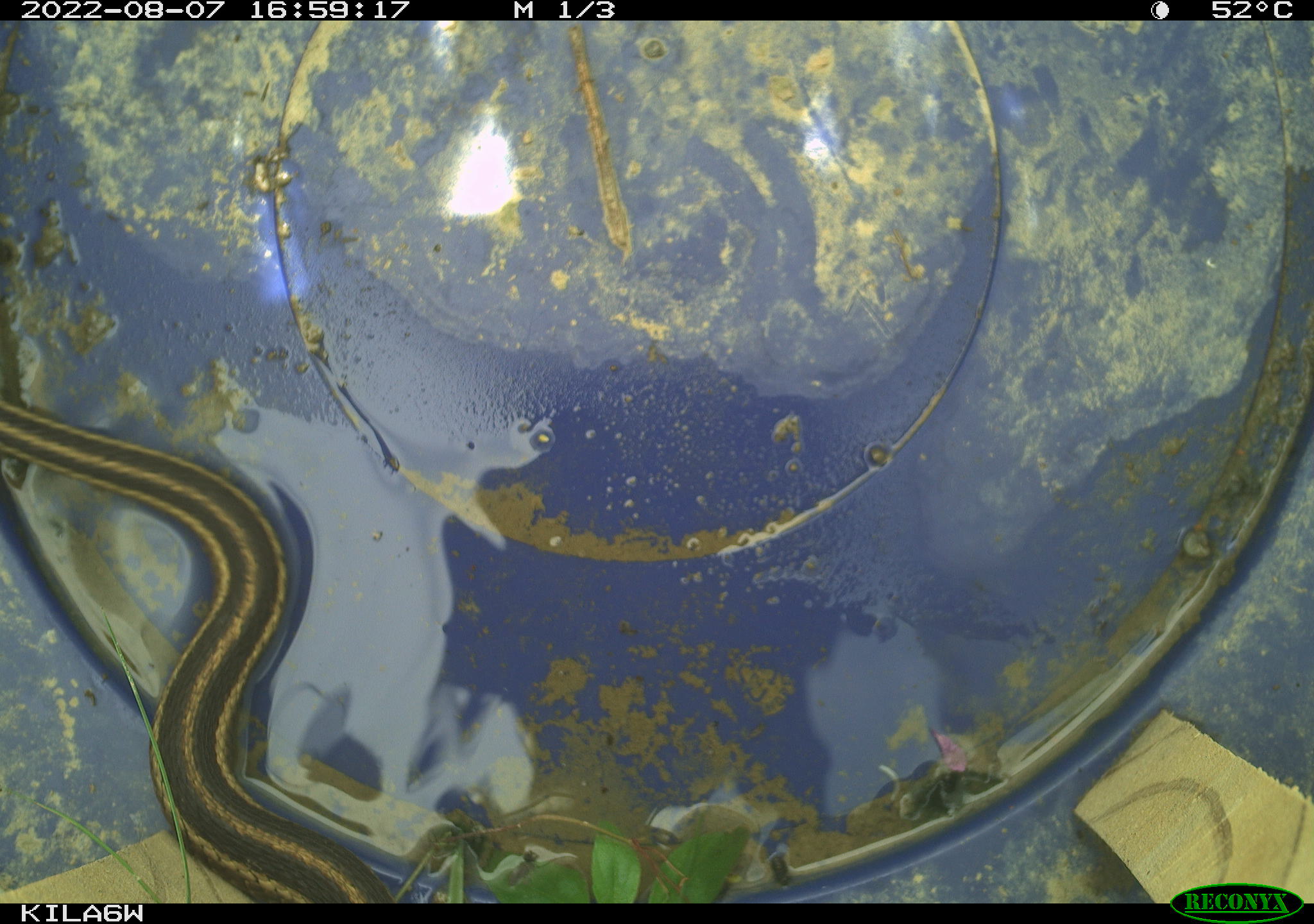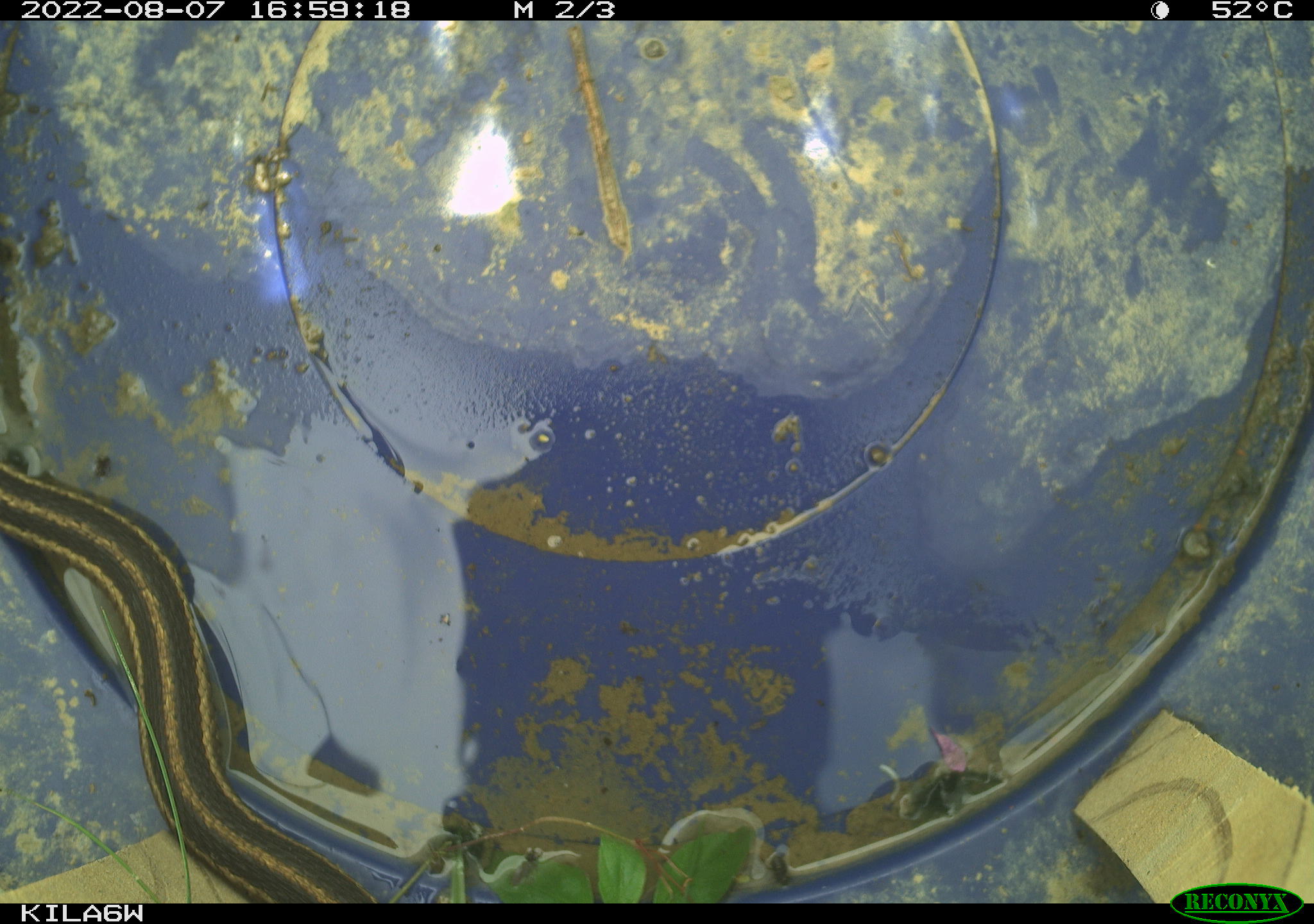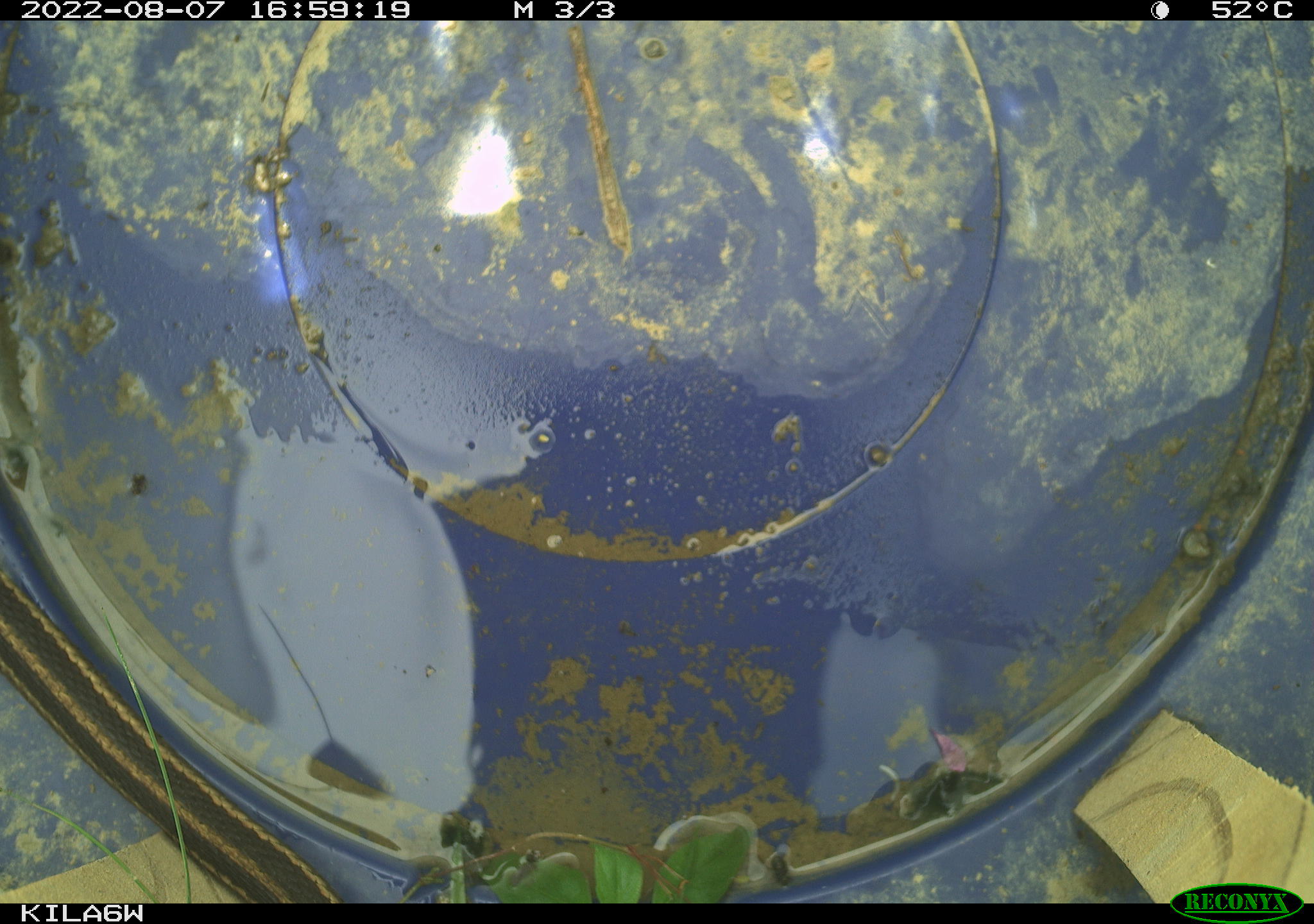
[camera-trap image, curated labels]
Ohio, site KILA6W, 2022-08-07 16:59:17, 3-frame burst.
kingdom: Animalia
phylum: Chordata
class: Reptilia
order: Squamata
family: Colubridae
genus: Thamnophis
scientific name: Thamnophis sirtalis sirtalis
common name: eastern gartersnake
Eastern gartersnake (Thamnophis sirtalis sirtalis).